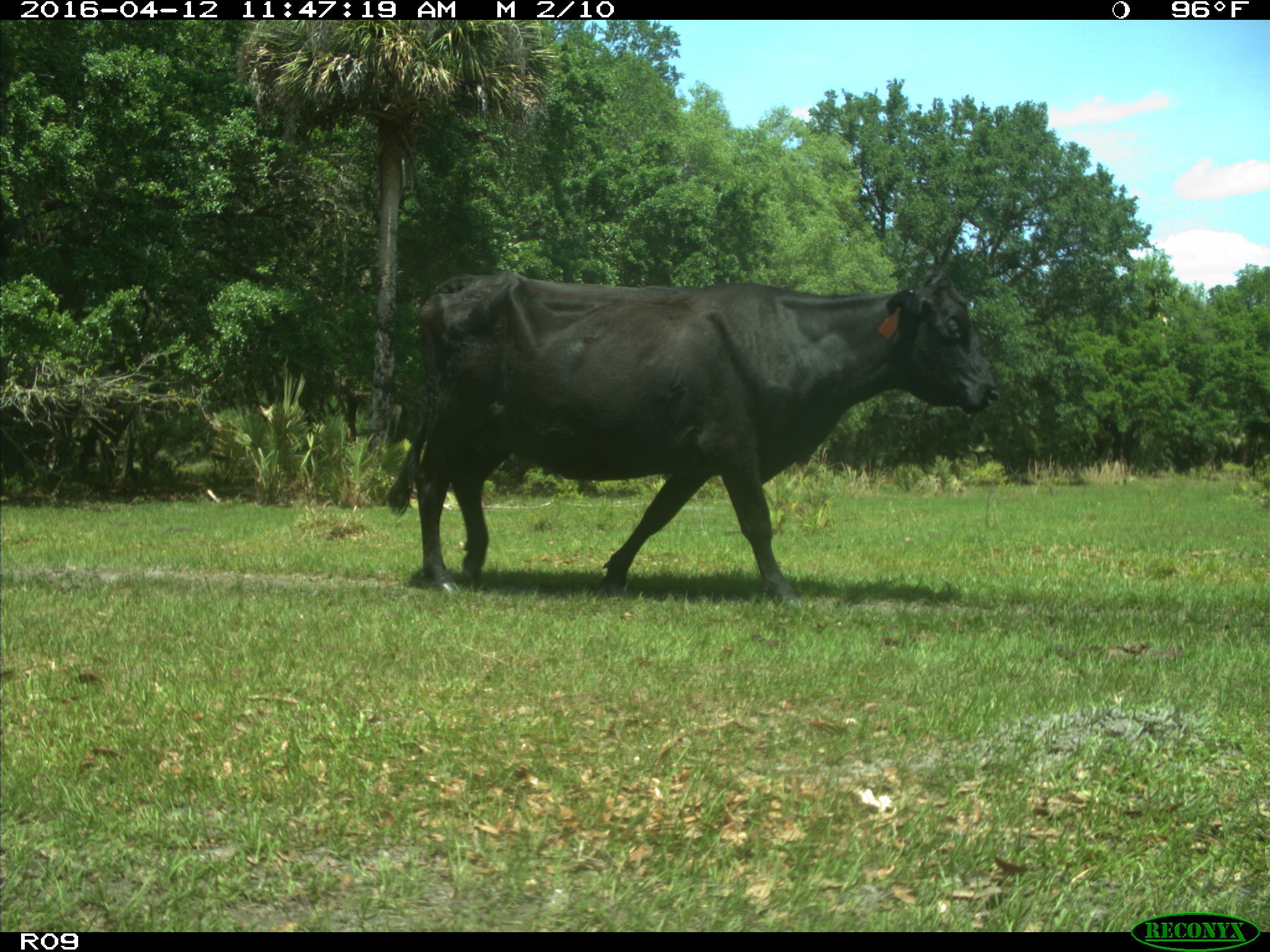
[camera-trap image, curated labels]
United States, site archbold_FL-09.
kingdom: Animalia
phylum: Chordata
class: Mammalia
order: Artiodactyla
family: Bovidae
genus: Bos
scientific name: Bos taurus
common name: domestic cow